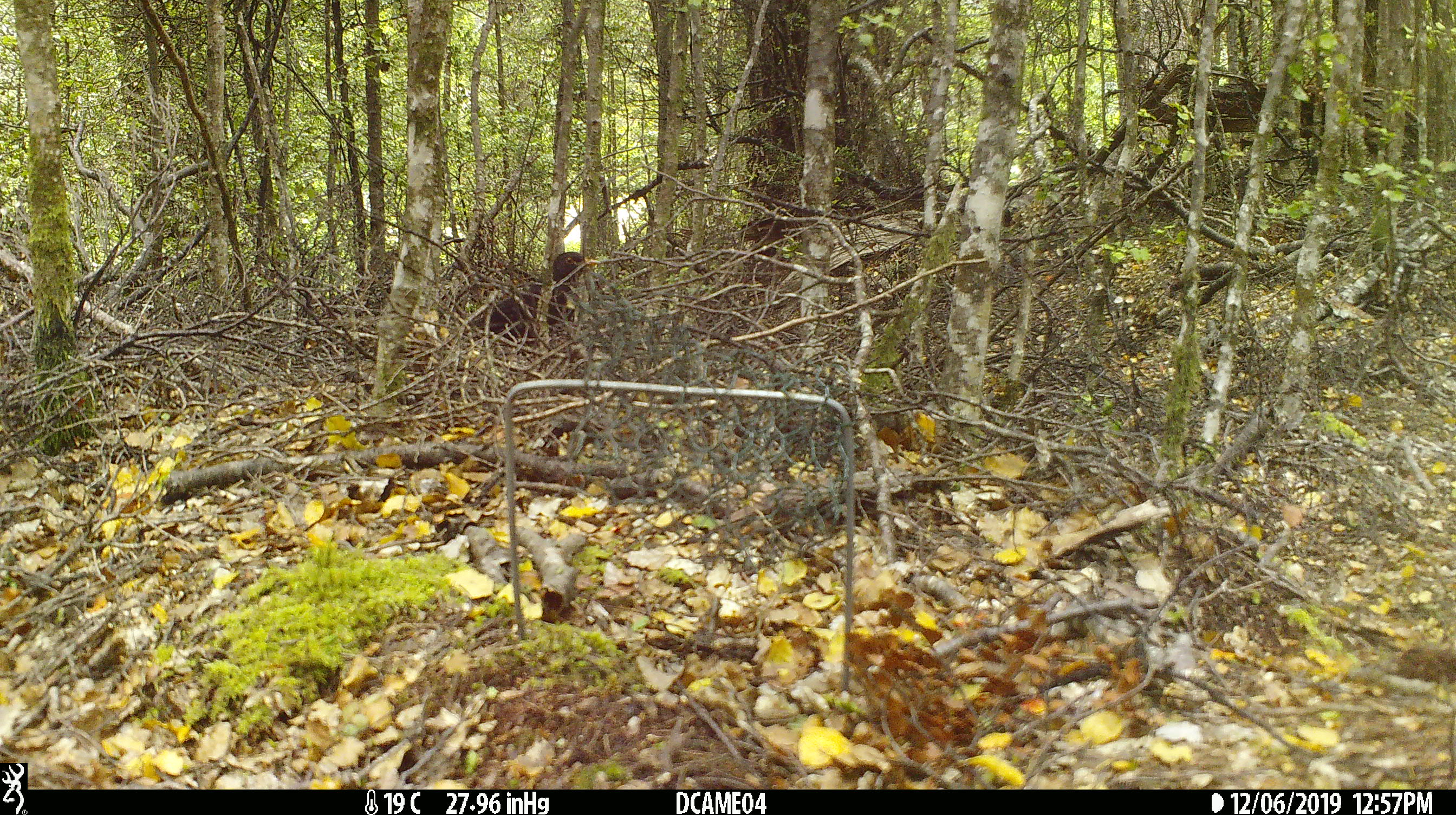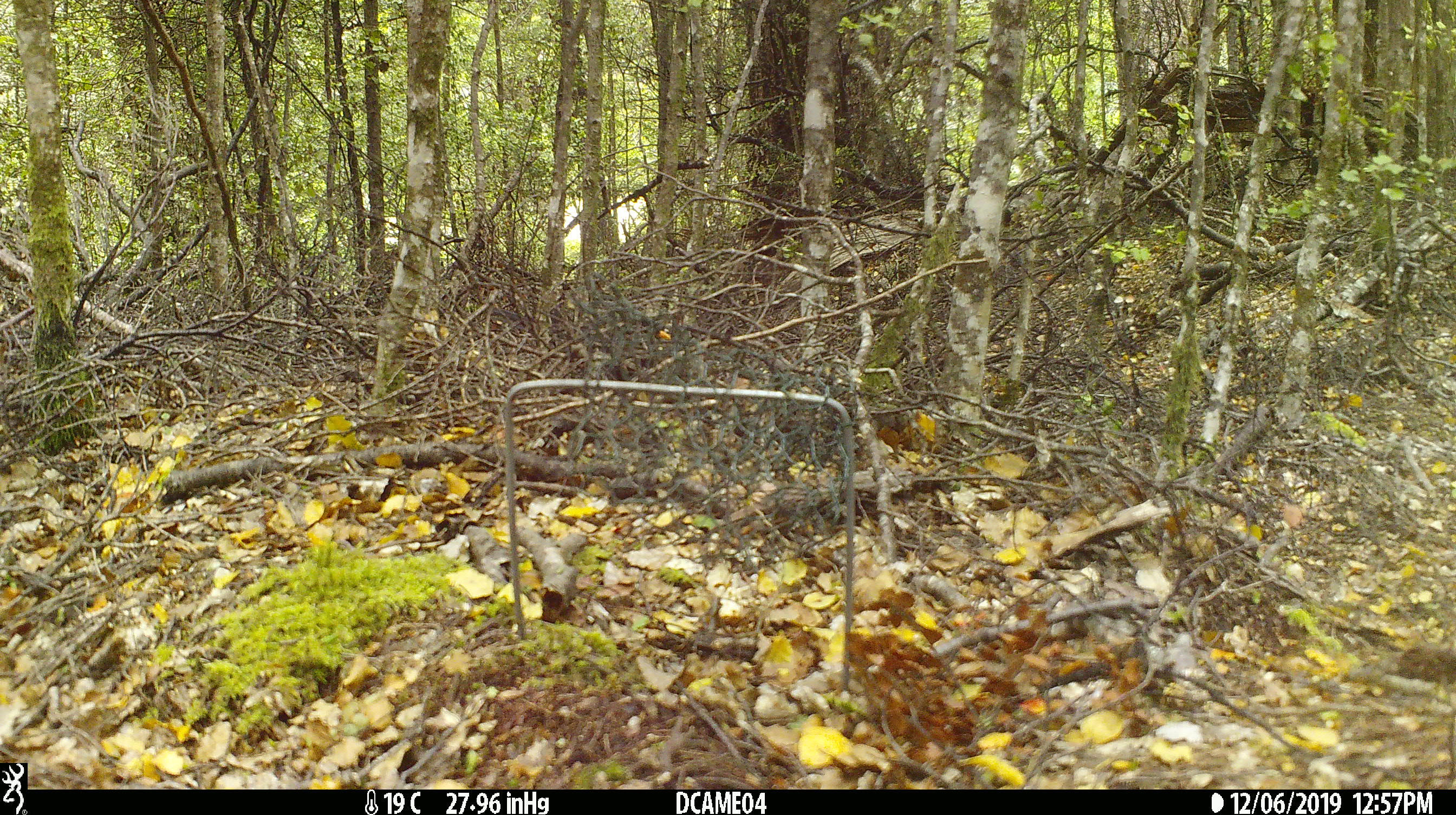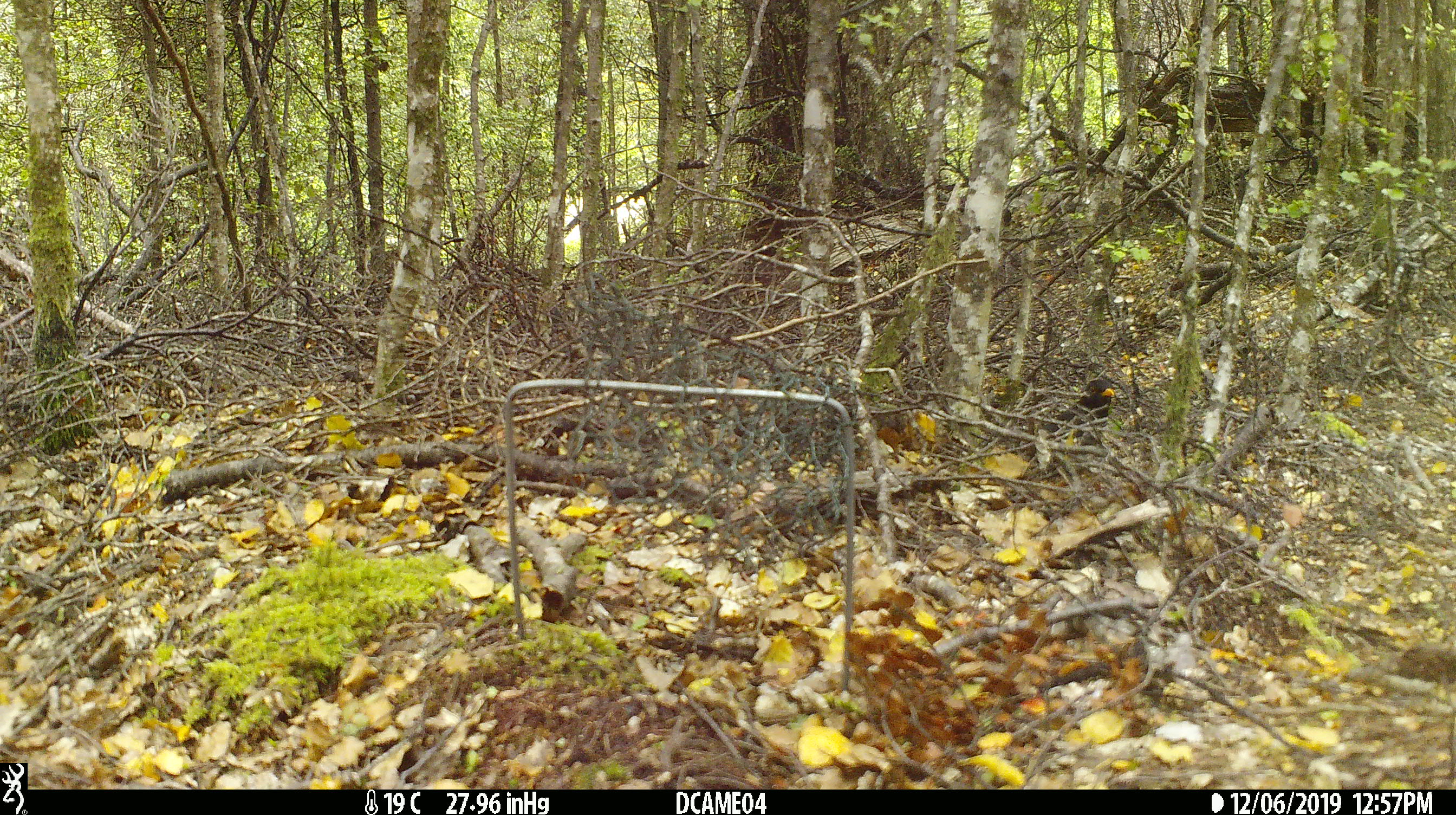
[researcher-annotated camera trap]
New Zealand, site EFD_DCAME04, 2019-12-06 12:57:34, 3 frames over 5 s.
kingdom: Animalia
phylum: Chordata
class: Aves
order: Passeriformes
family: Turdidae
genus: Turdus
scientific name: Turdus merula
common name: eurasian blackbird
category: blackbird